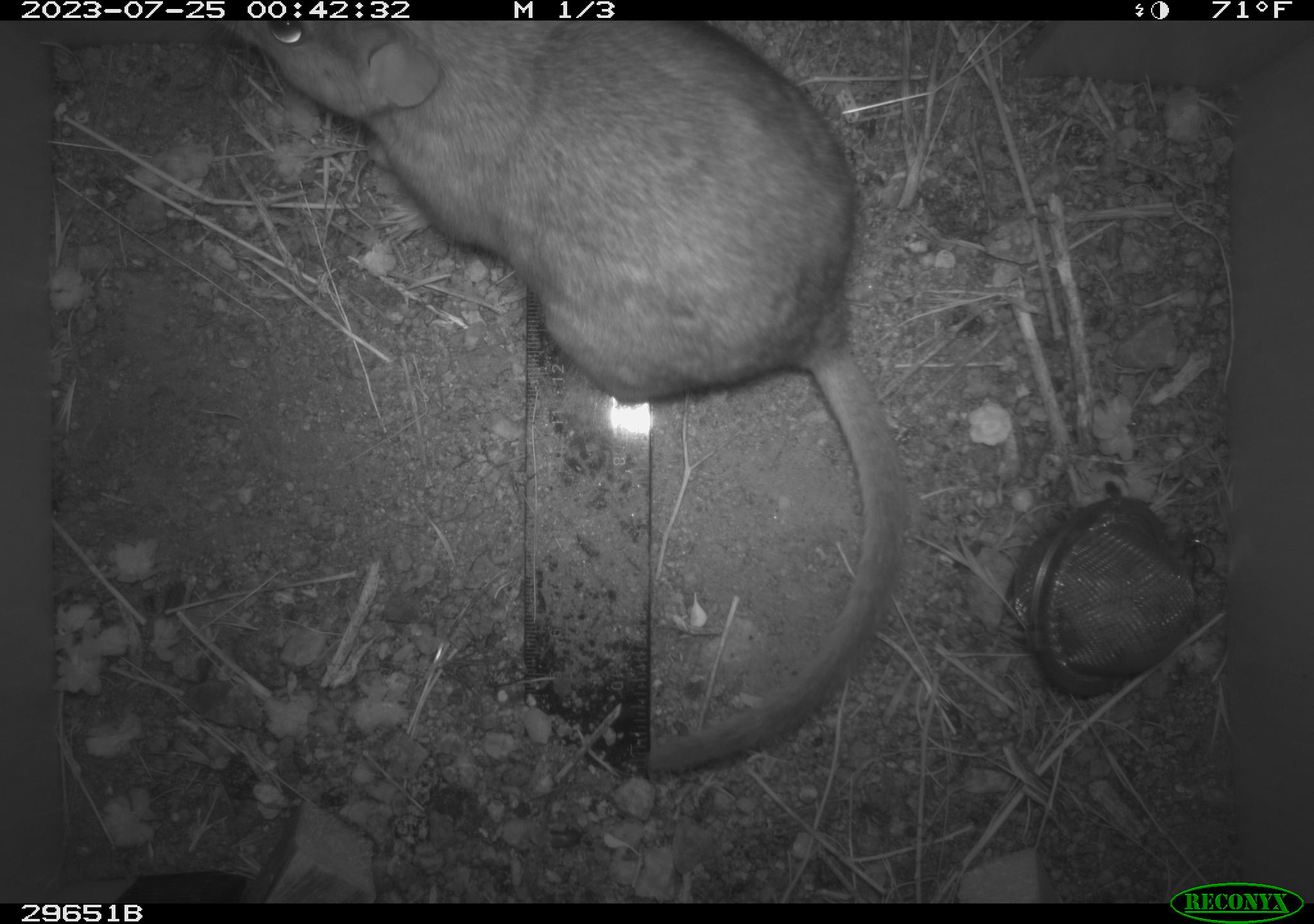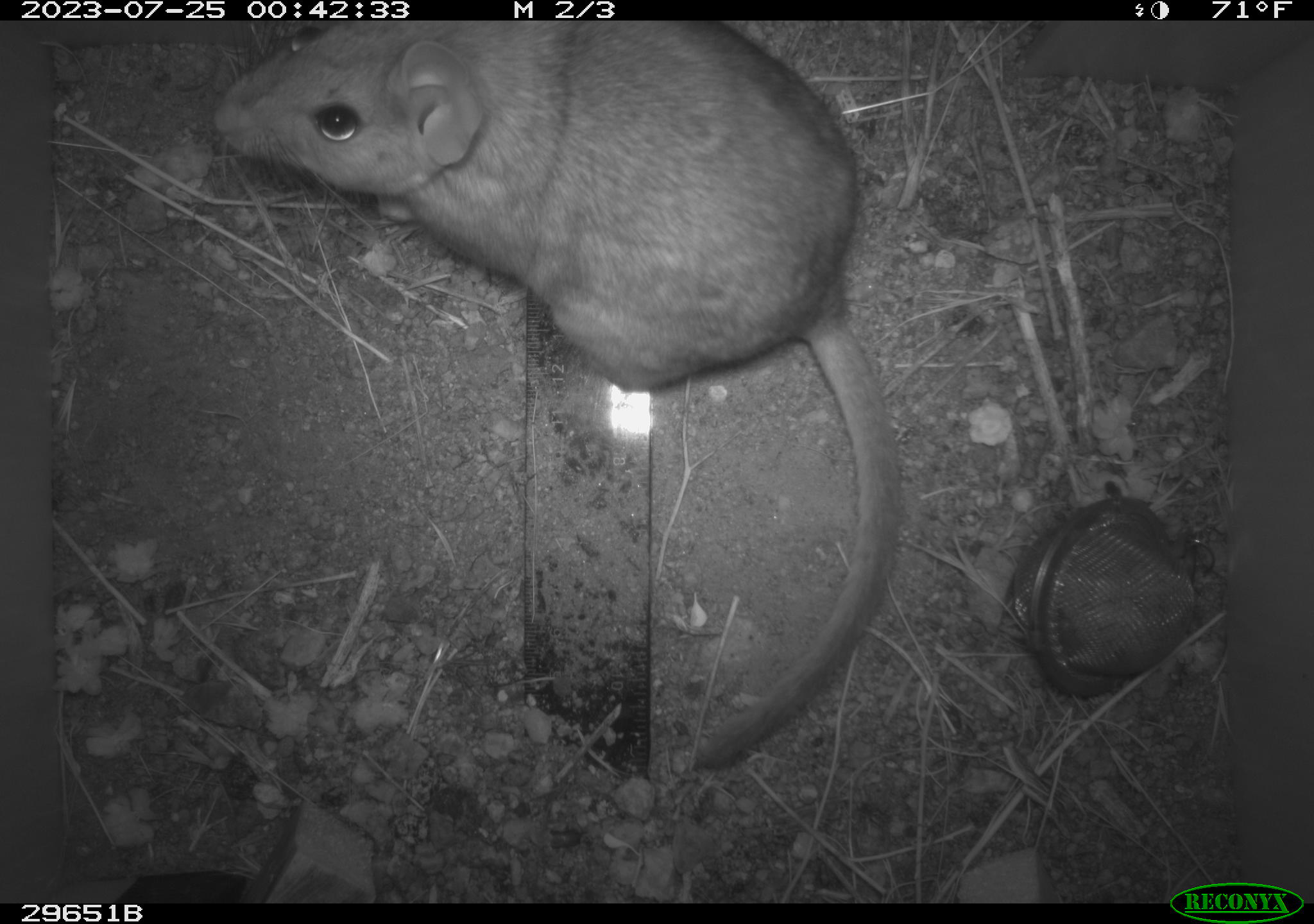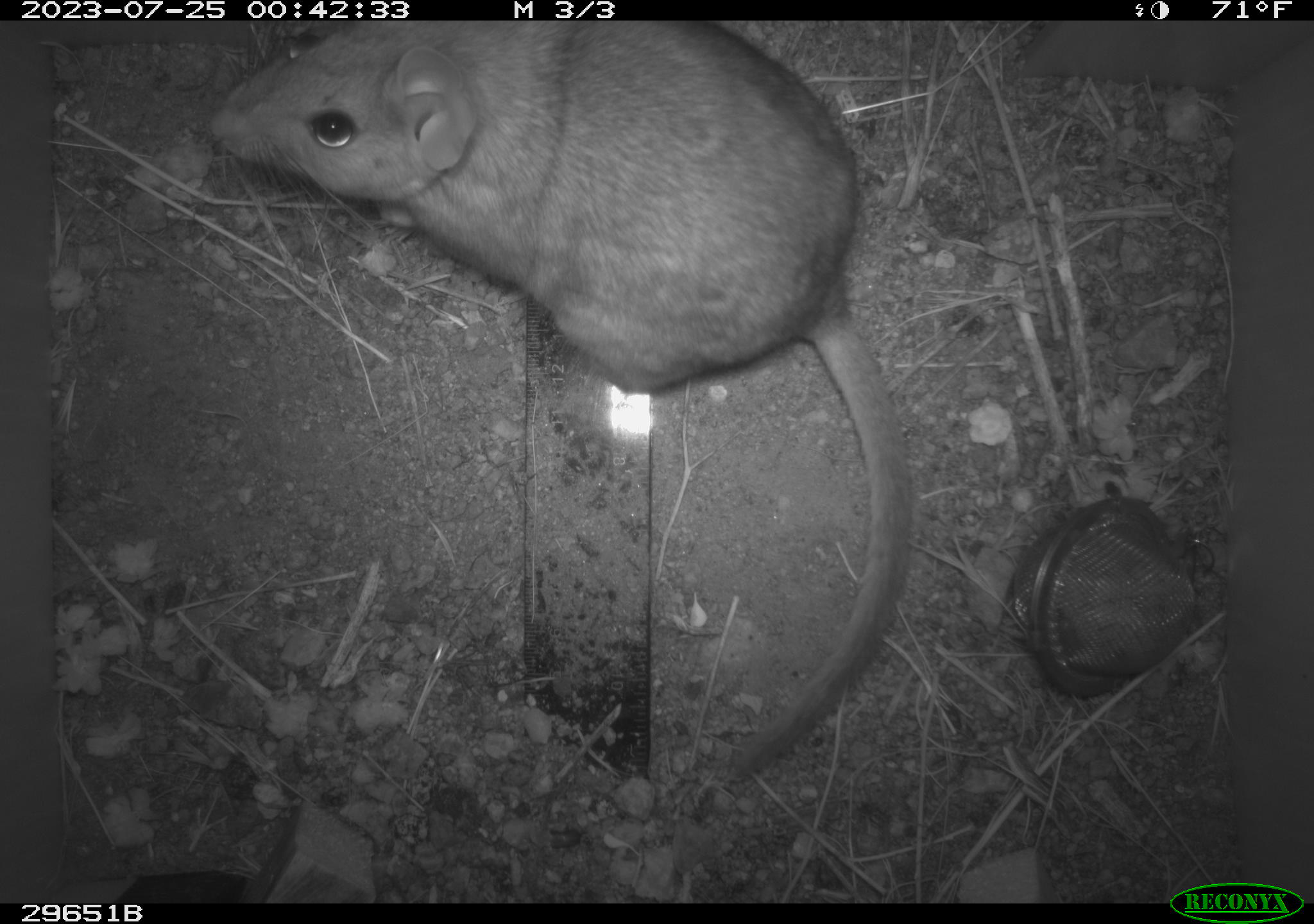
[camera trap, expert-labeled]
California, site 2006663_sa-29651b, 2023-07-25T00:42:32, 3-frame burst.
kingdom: Animalia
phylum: Chordata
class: Mammalia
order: Rodentia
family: Cricetidae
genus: Neotoma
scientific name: Neotoma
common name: pack rat or woodrat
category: neotoma species